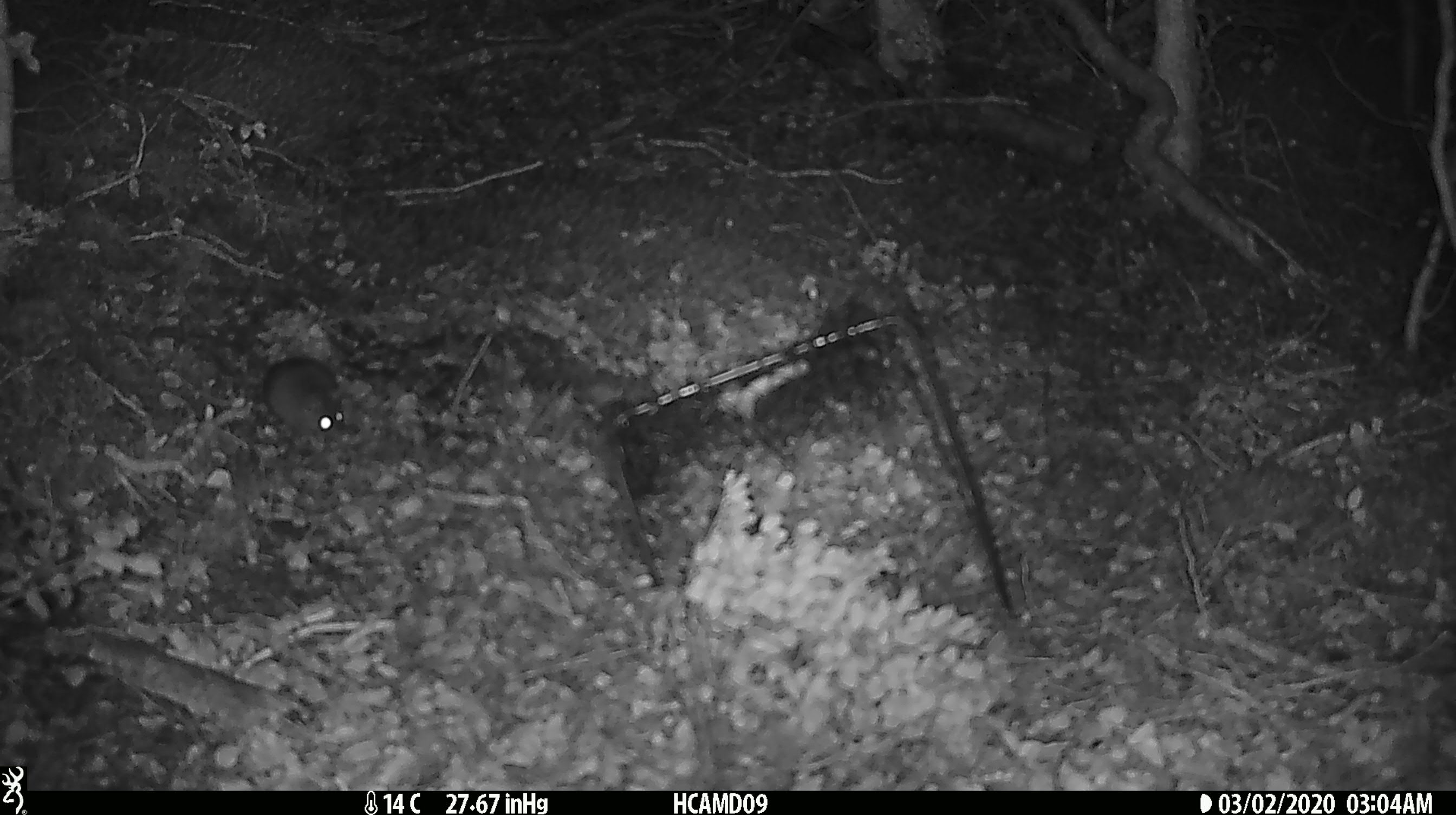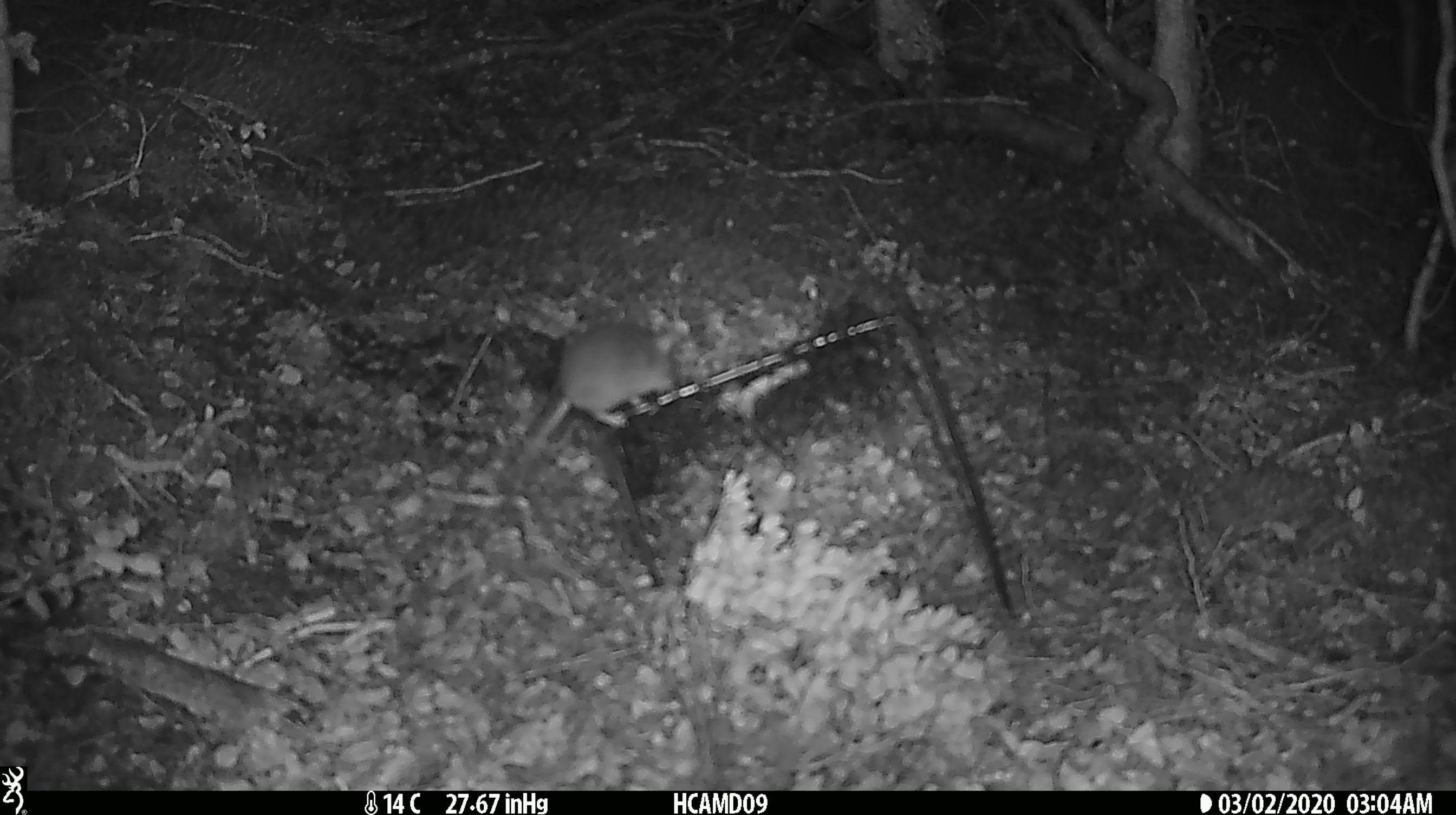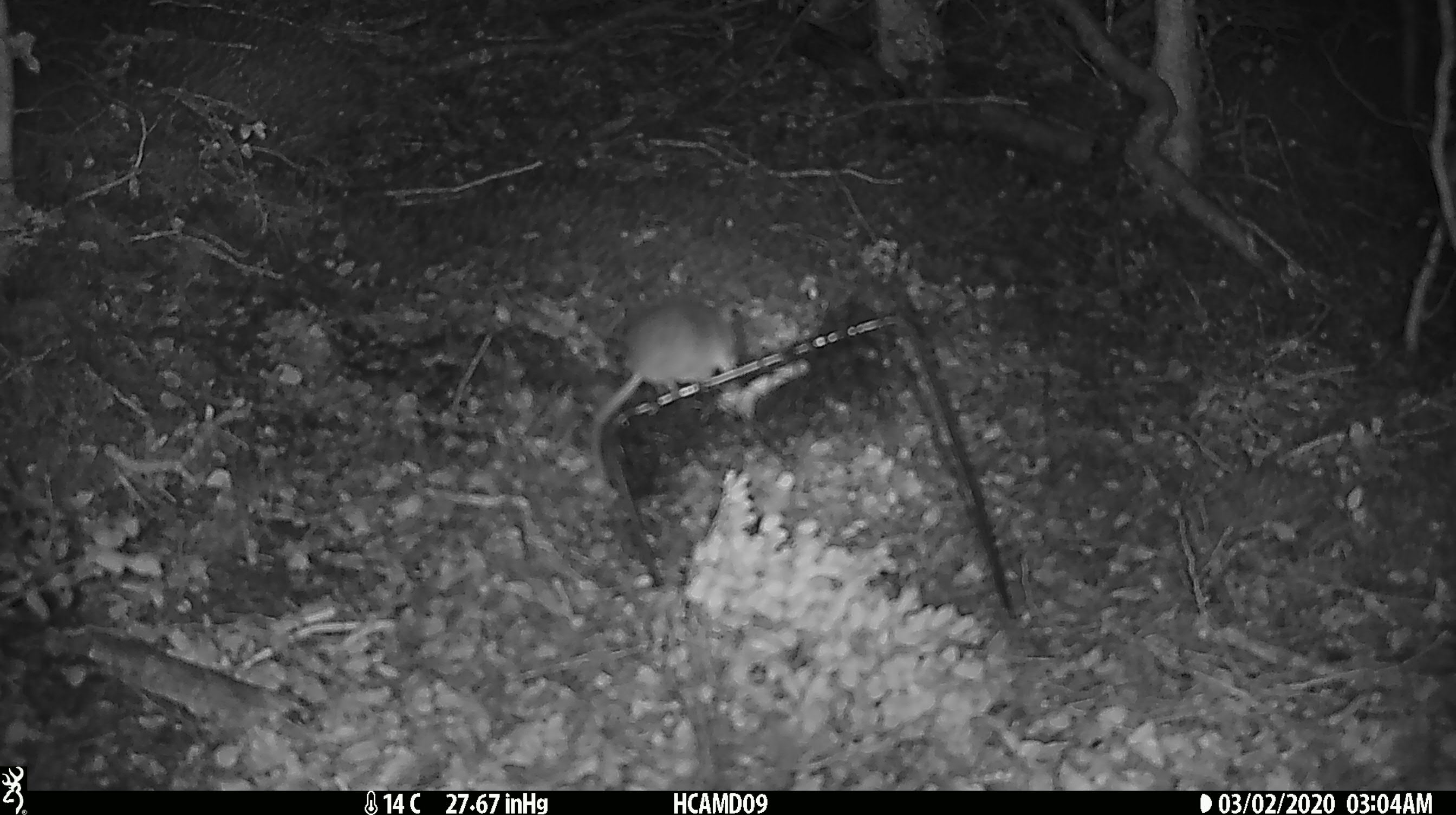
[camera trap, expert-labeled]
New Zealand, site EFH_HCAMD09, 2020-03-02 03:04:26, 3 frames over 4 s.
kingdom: Animalia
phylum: Chordata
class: Mammalia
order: Rodentia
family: Muridae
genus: Mus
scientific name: Mus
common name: mouse